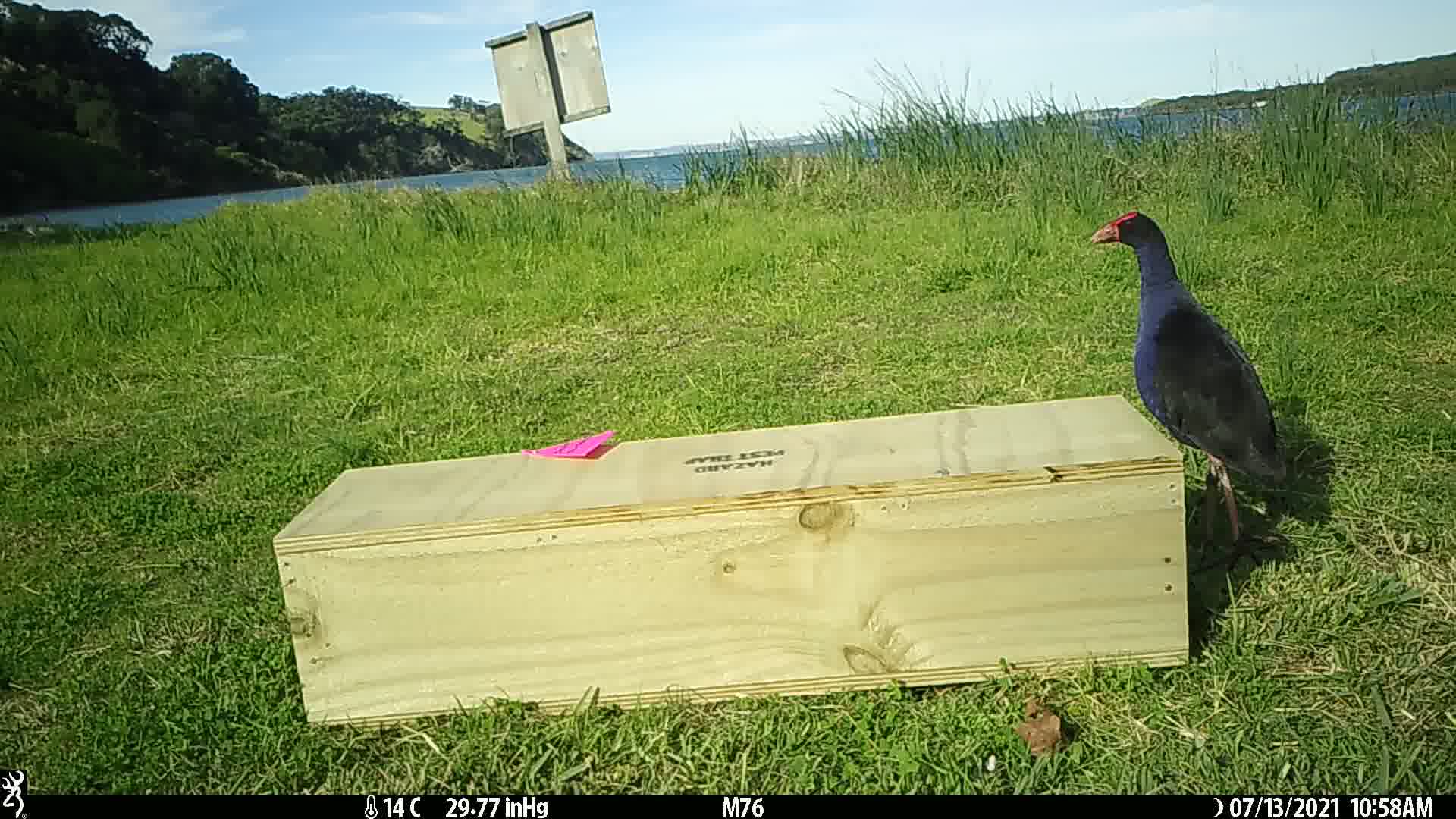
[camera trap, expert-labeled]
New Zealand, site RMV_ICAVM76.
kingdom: Animalia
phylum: Chordata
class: Aves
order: Gruiformes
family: Rallidae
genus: Porphyrio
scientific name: Porphyrio melanotus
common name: australasian swamphen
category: pukeko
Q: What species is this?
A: Pukeko (australasian swamphen) (Porphyrio melanotus).